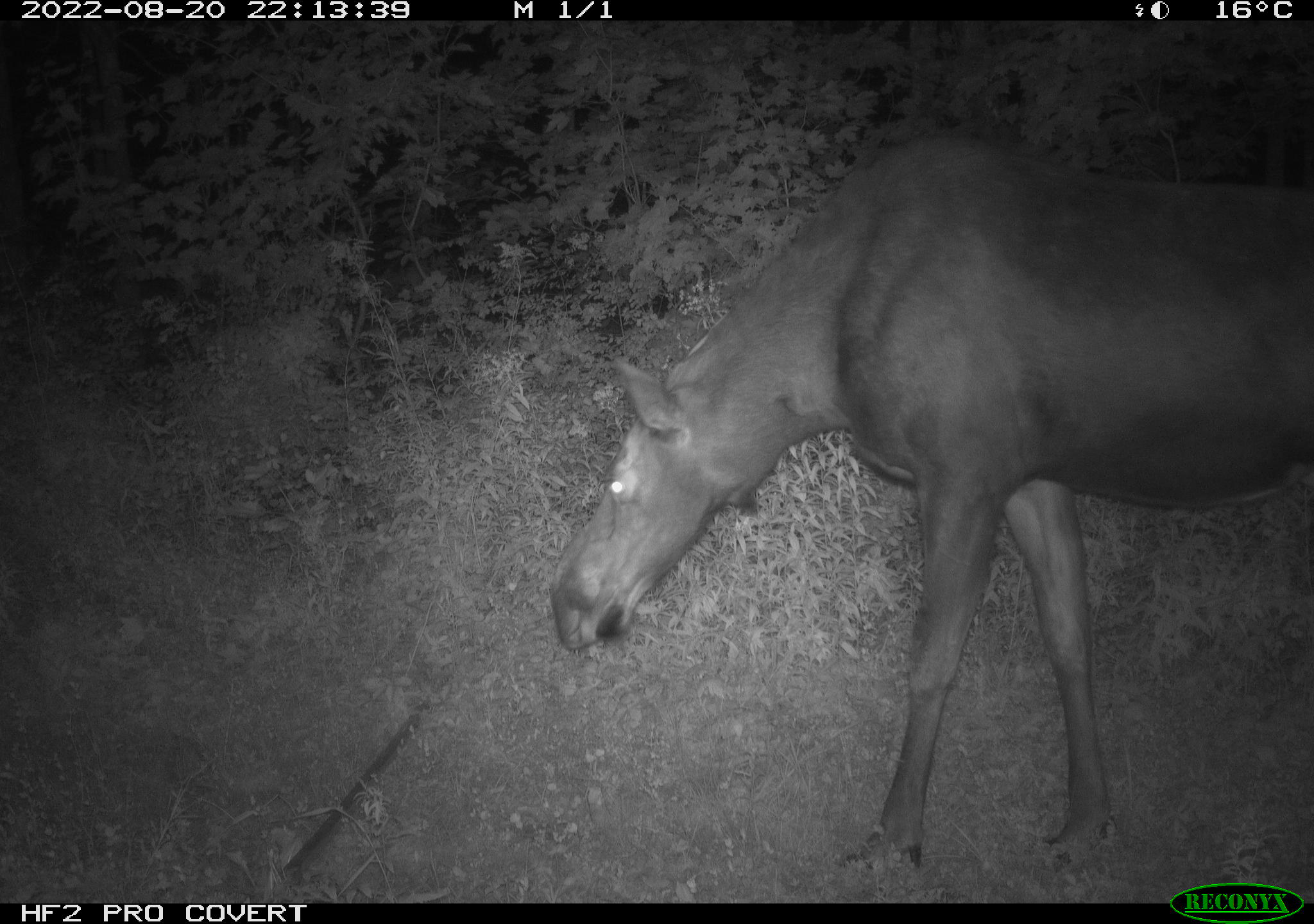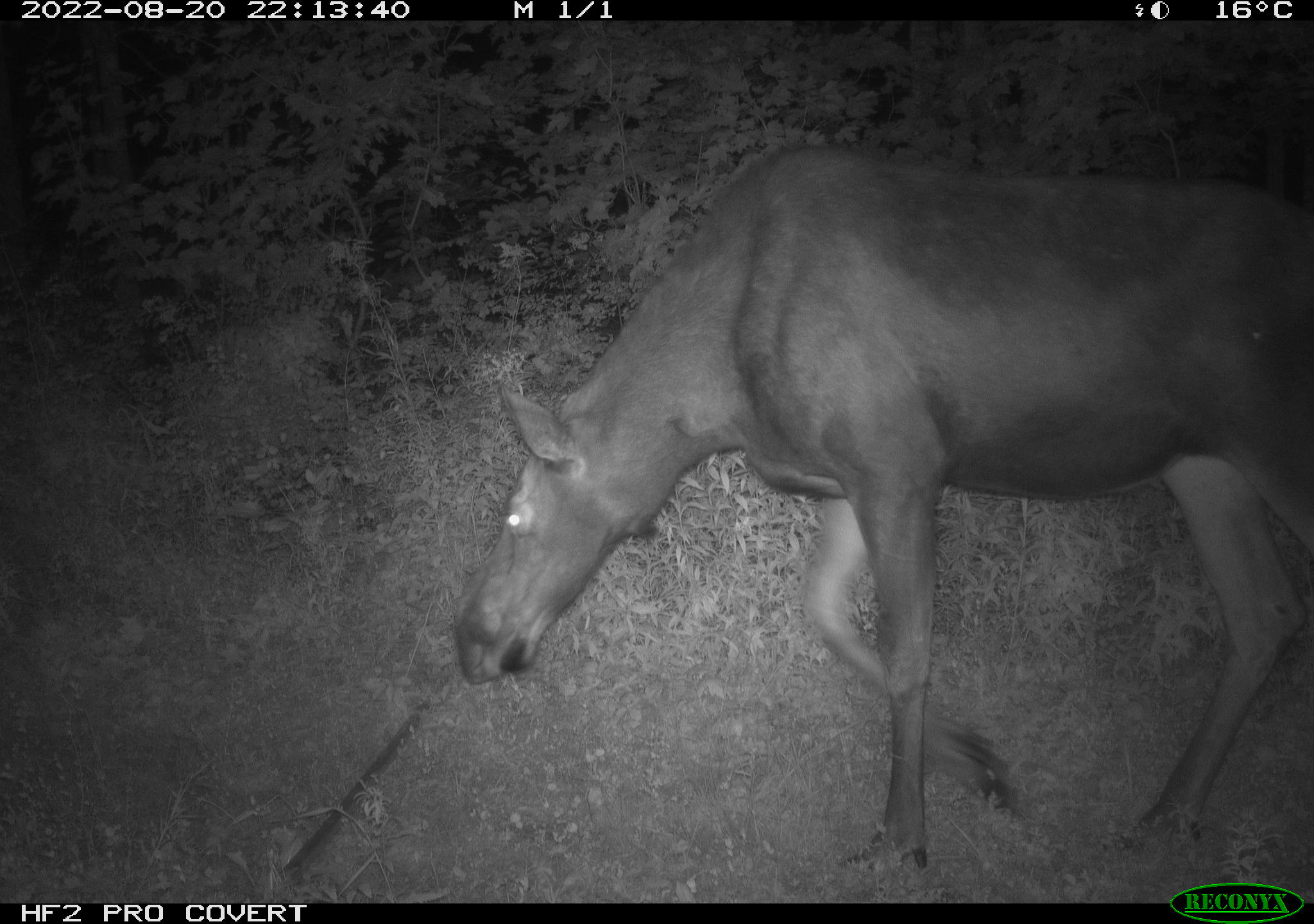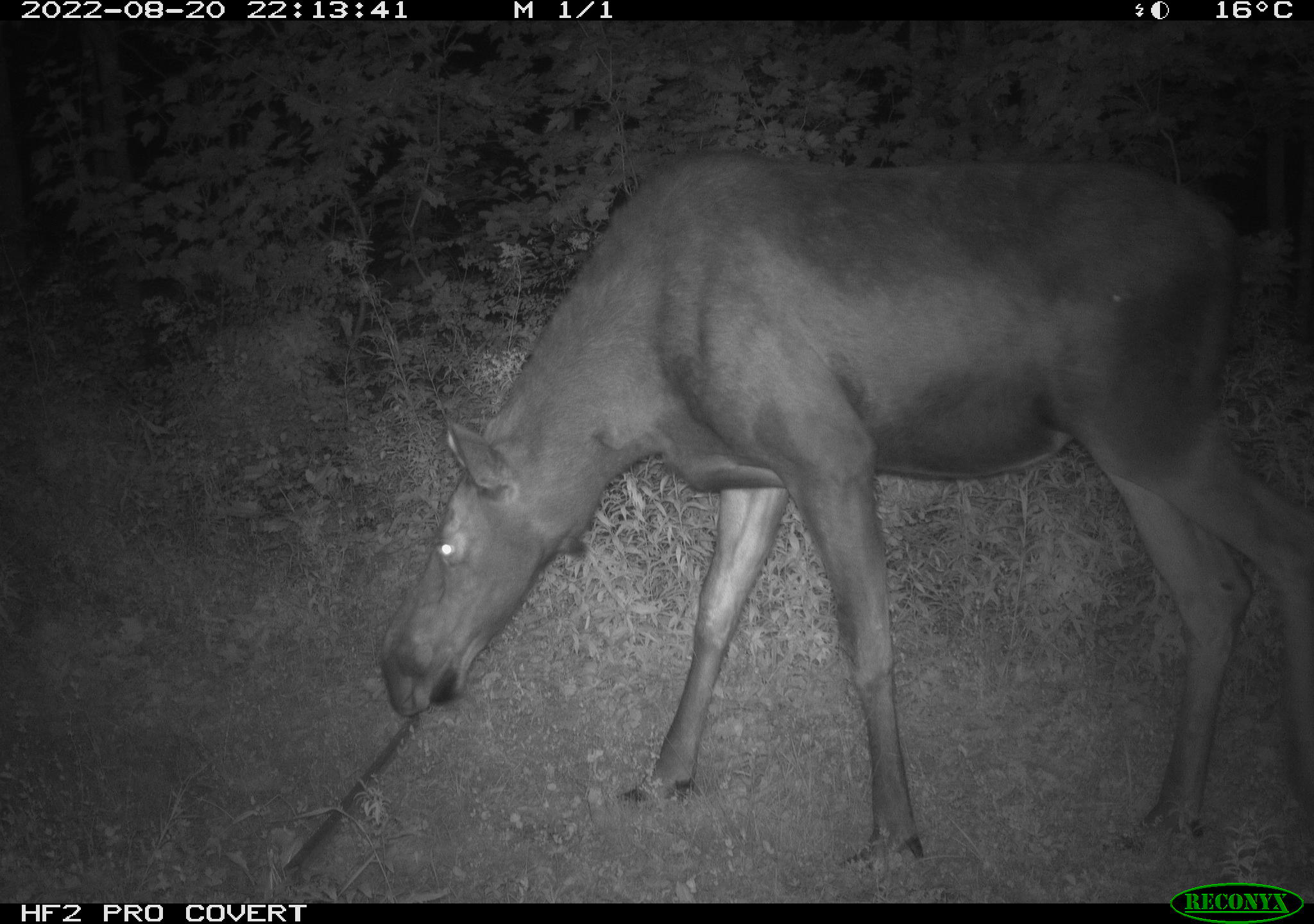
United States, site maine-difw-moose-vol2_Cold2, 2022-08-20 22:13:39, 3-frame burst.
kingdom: Animalia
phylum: Chordata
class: Mammalia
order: Artiodactyla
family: Cervidae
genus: Alces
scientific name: Alces alces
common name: moose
Moose (Alces alces).